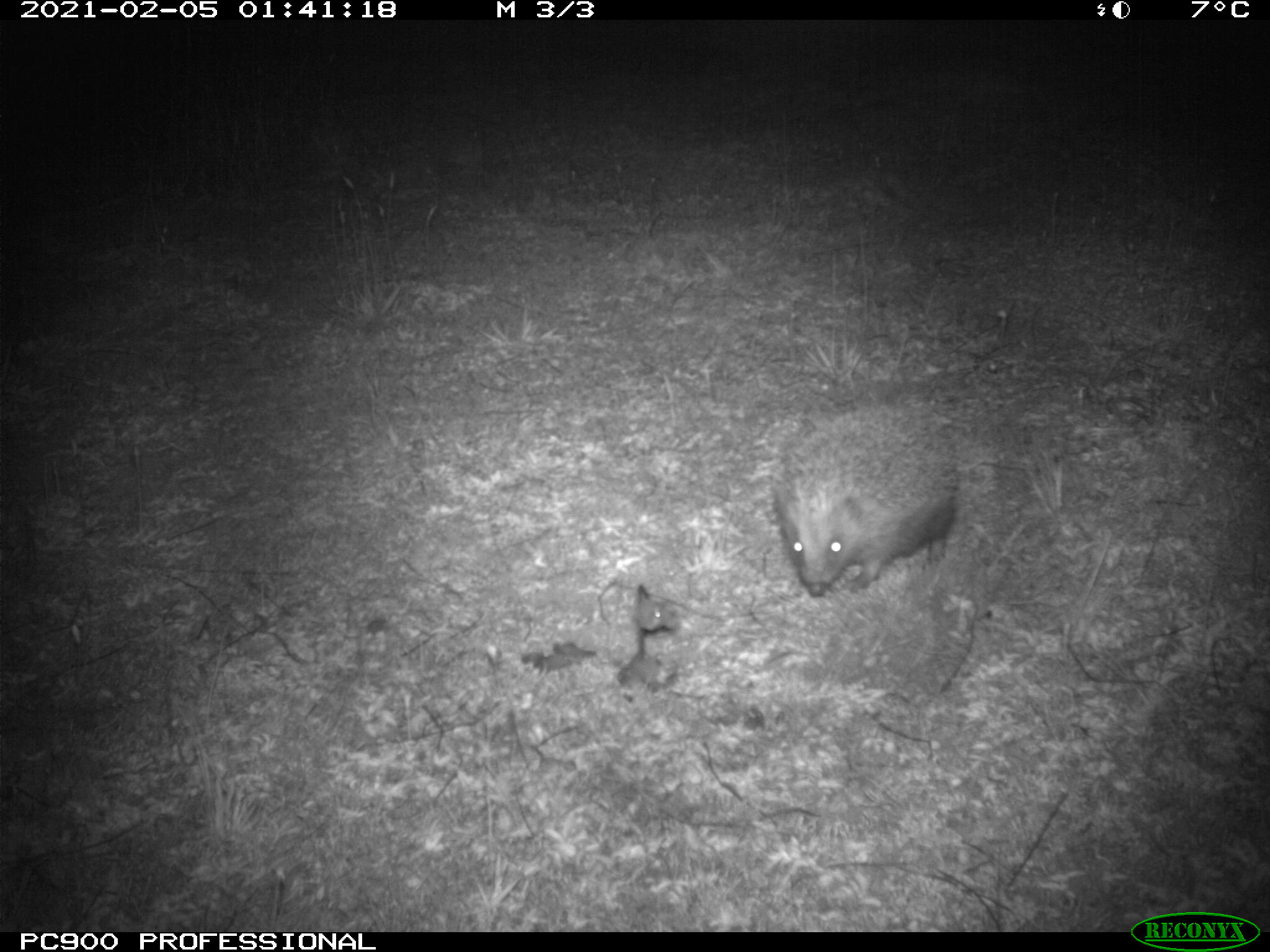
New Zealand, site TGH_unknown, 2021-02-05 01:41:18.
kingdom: Animalia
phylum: Chordata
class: Mammalia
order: Eulipotyphla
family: Erinaceidae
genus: Erinaceus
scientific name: Erinaceus europaeus europaeus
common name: european hedgehog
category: hedgehog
Hedgehog (european hedgehog) (Erinaceus europaeus europaeus).